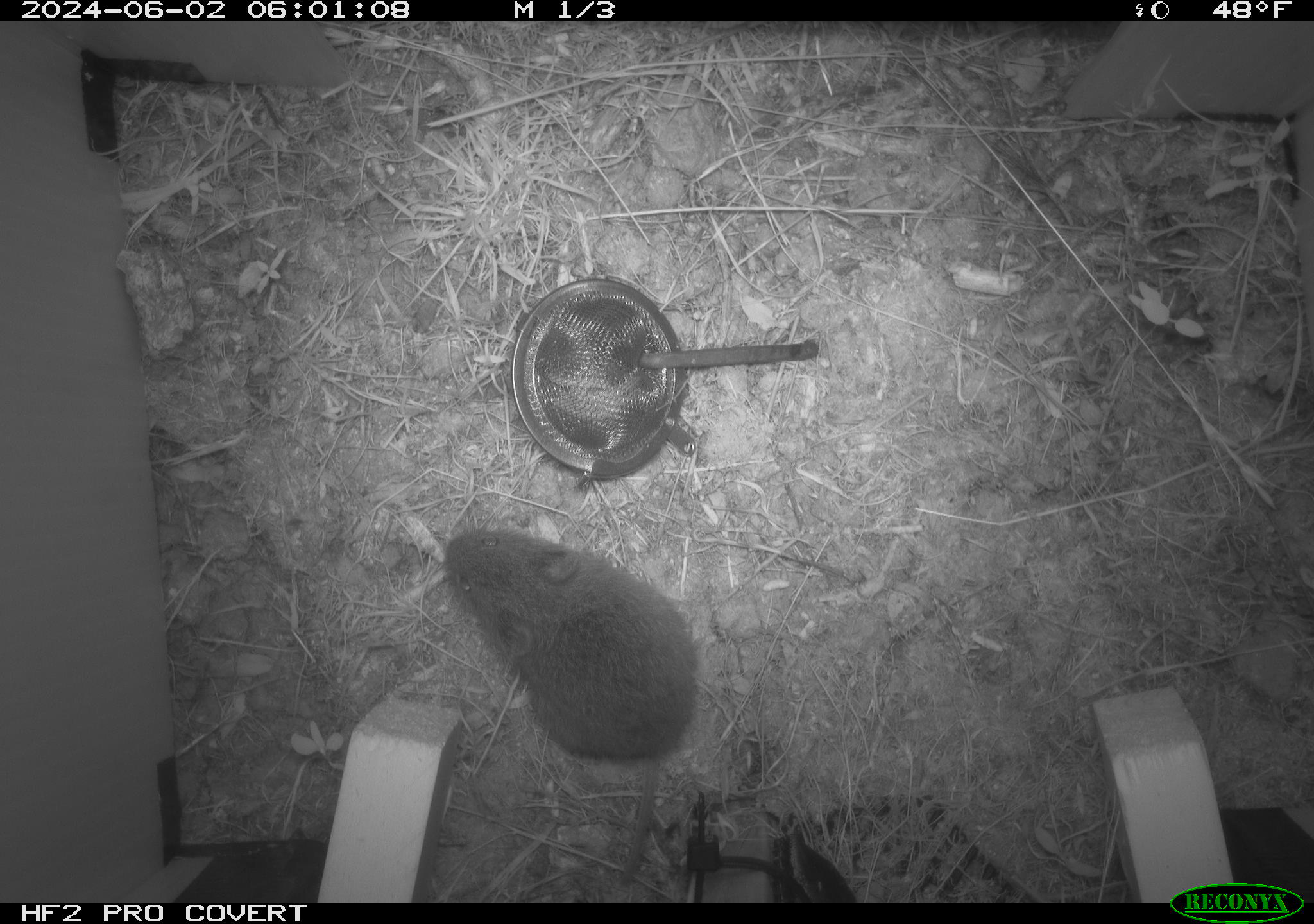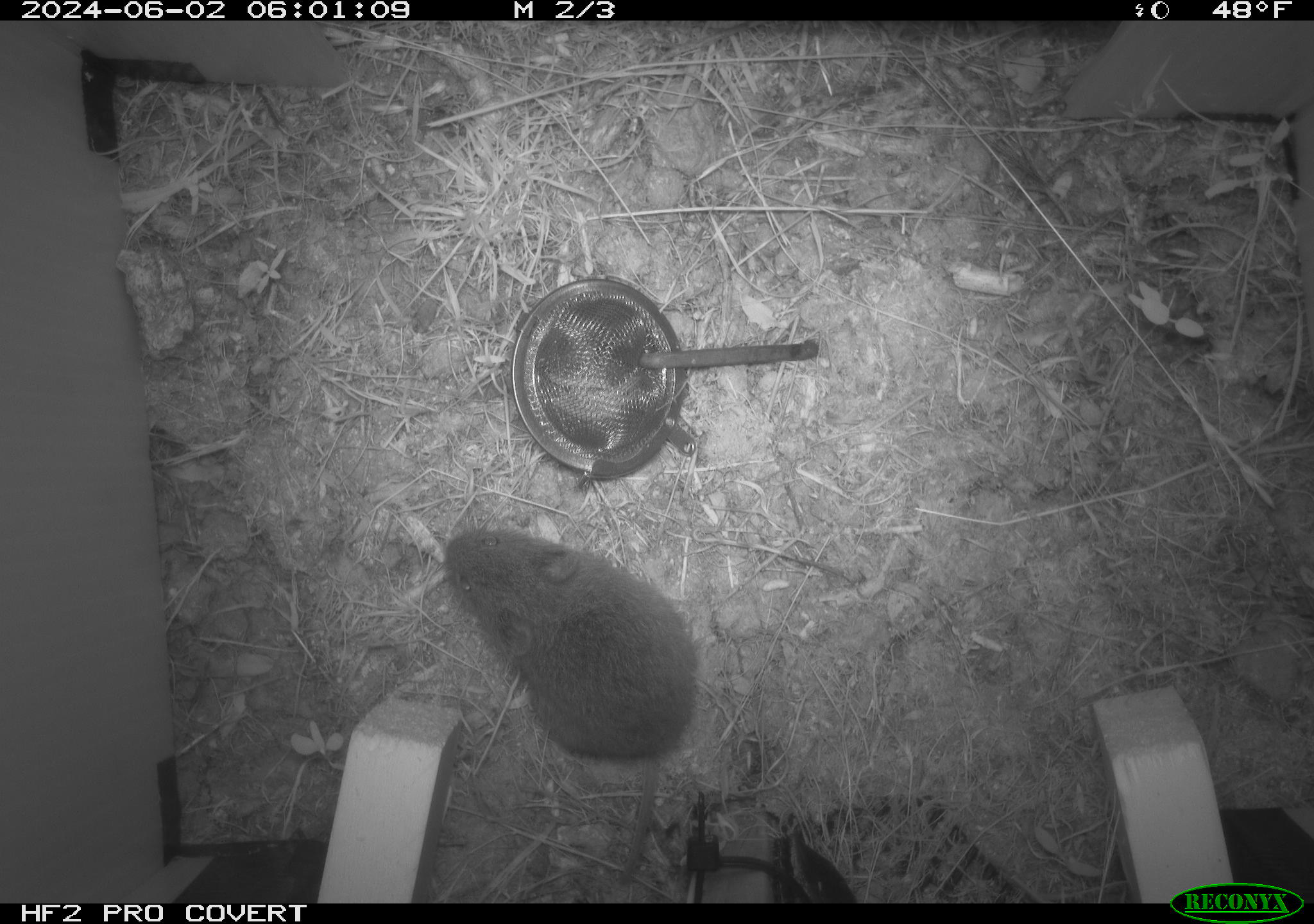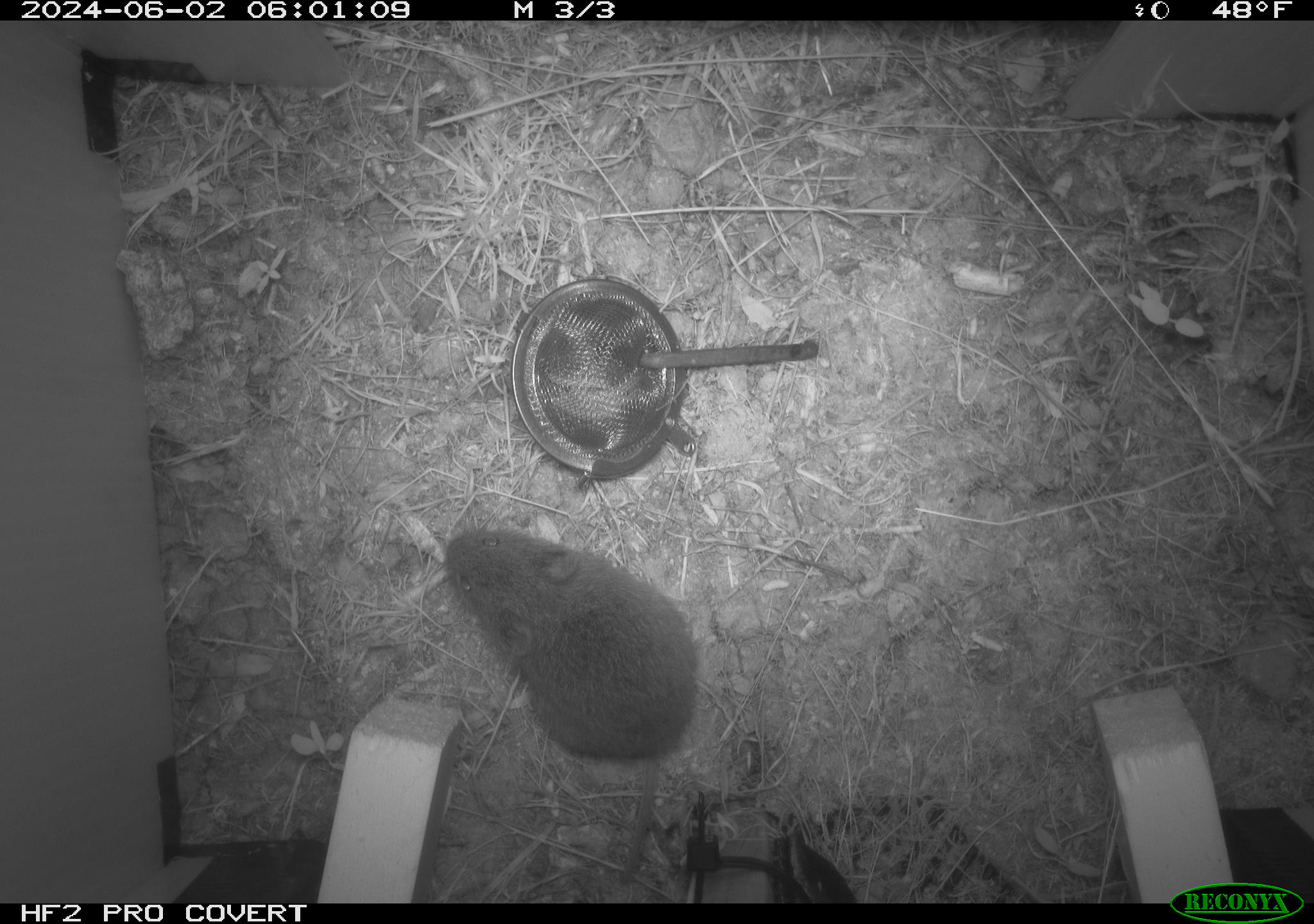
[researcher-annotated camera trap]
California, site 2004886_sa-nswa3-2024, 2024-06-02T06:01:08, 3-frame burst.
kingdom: Animalia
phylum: Chordata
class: Mammalia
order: Rodentia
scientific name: Rodentia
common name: rodent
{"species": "rodent (Rodentia)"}